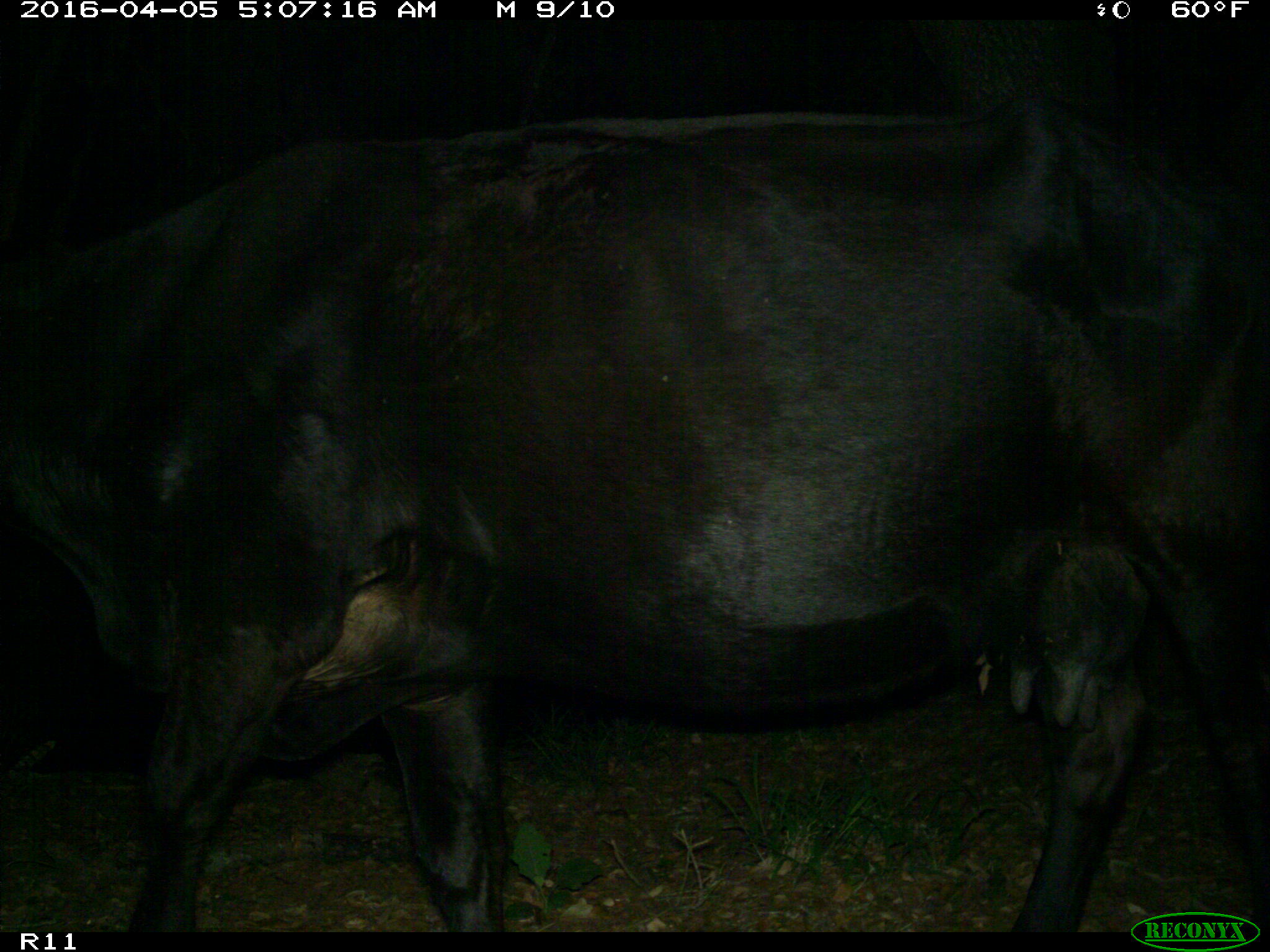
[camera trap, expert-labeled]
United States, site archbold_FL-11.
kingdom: Animalia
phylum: Chordata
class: Mammalia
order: Artiodactyla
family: Bovidae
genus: Bos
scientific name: Bos taurus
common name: domestic cow